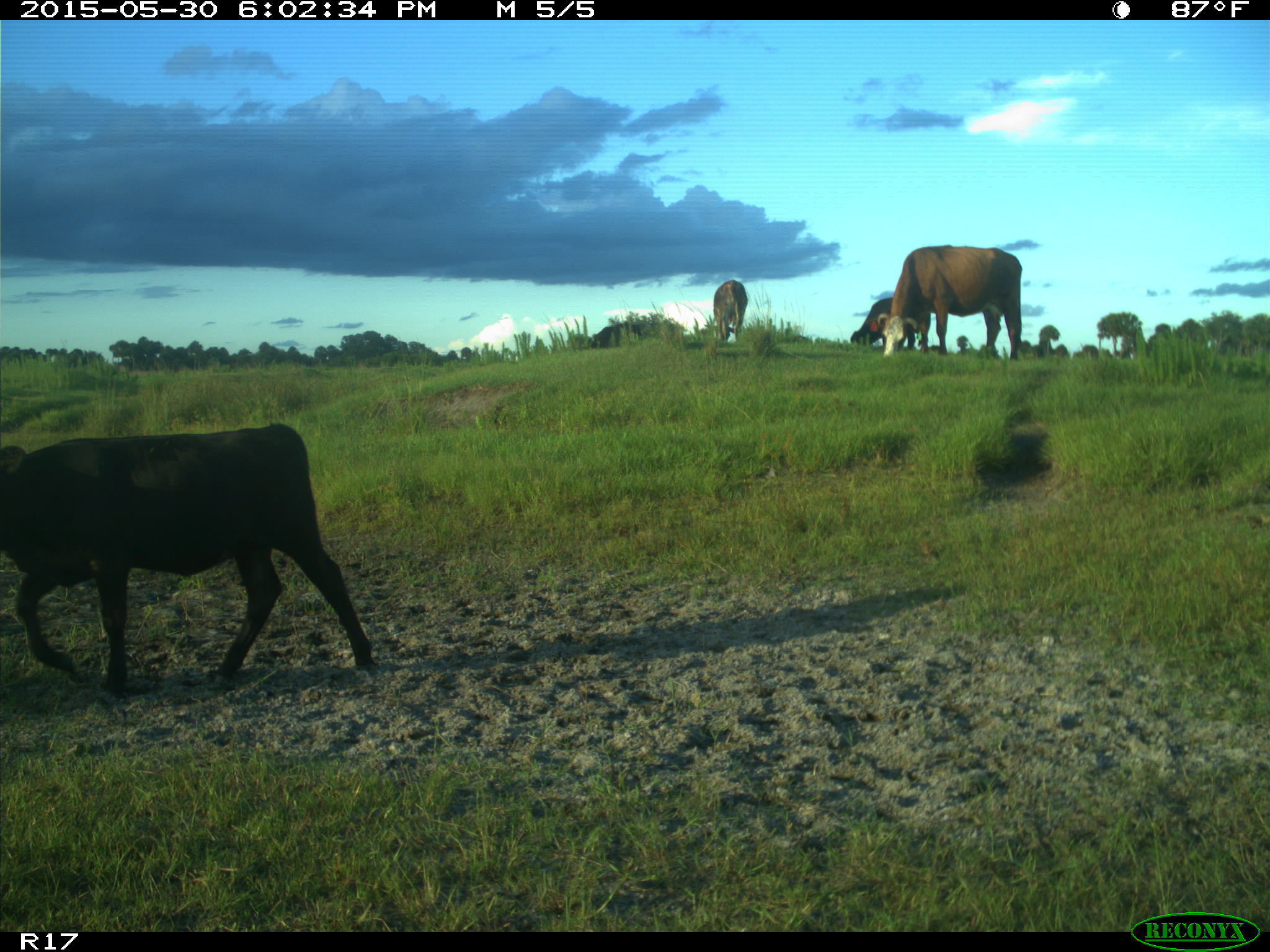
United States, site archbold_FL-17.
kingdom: Animalia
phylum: Chordata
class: Mammalia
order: Artiodactyla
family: Bovidae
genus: Bos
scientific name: Bos taurus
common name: domestic cow